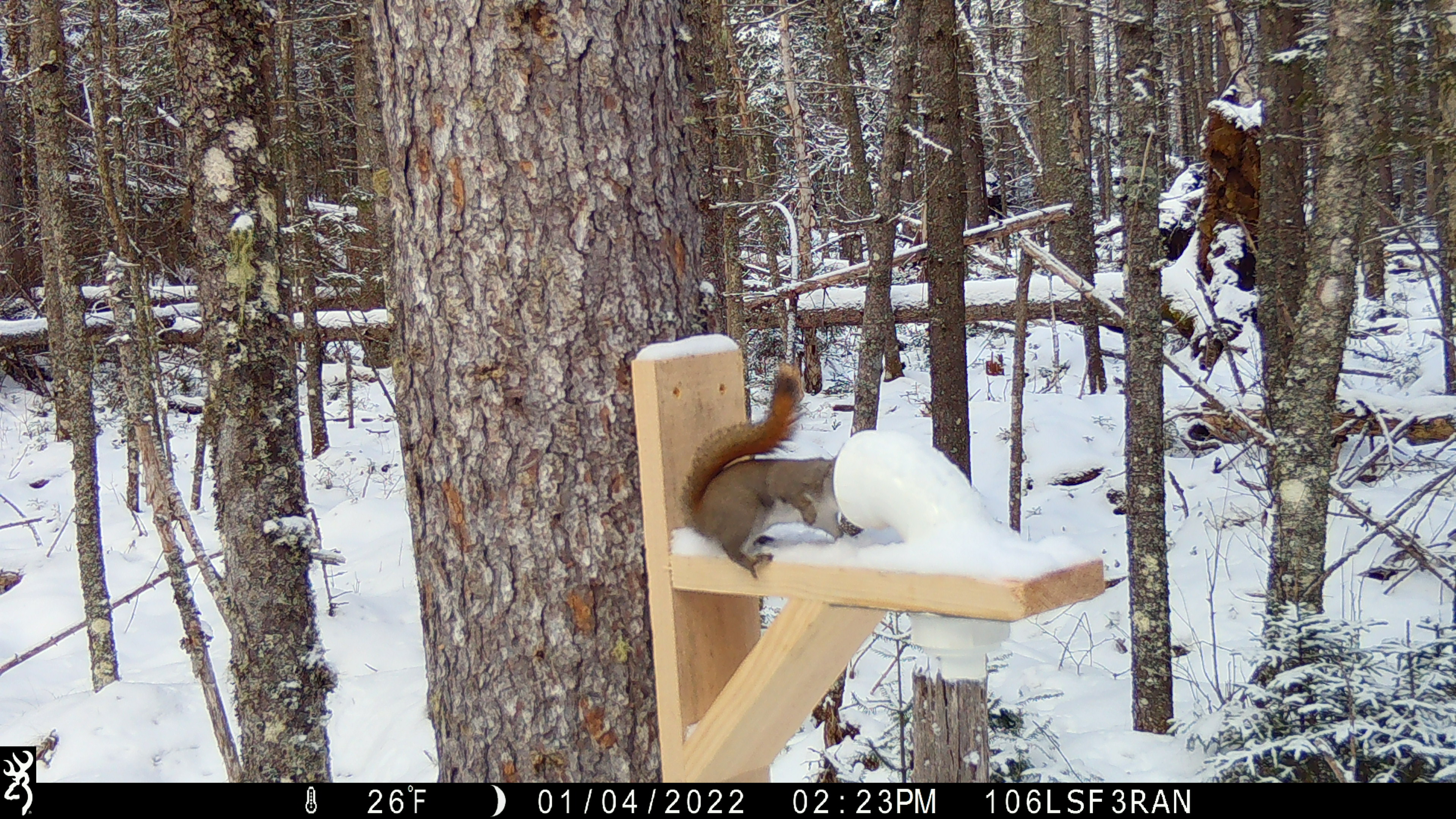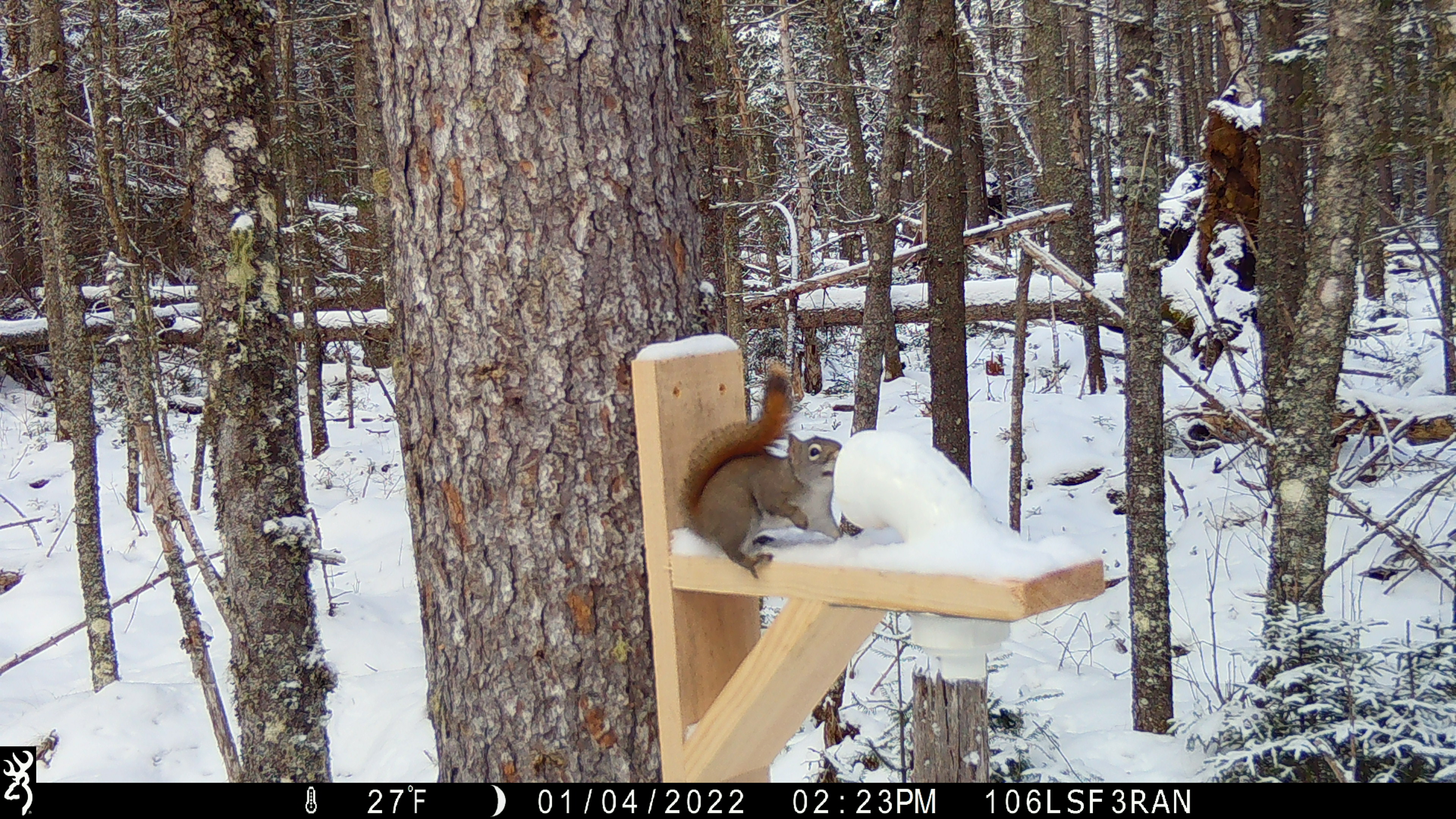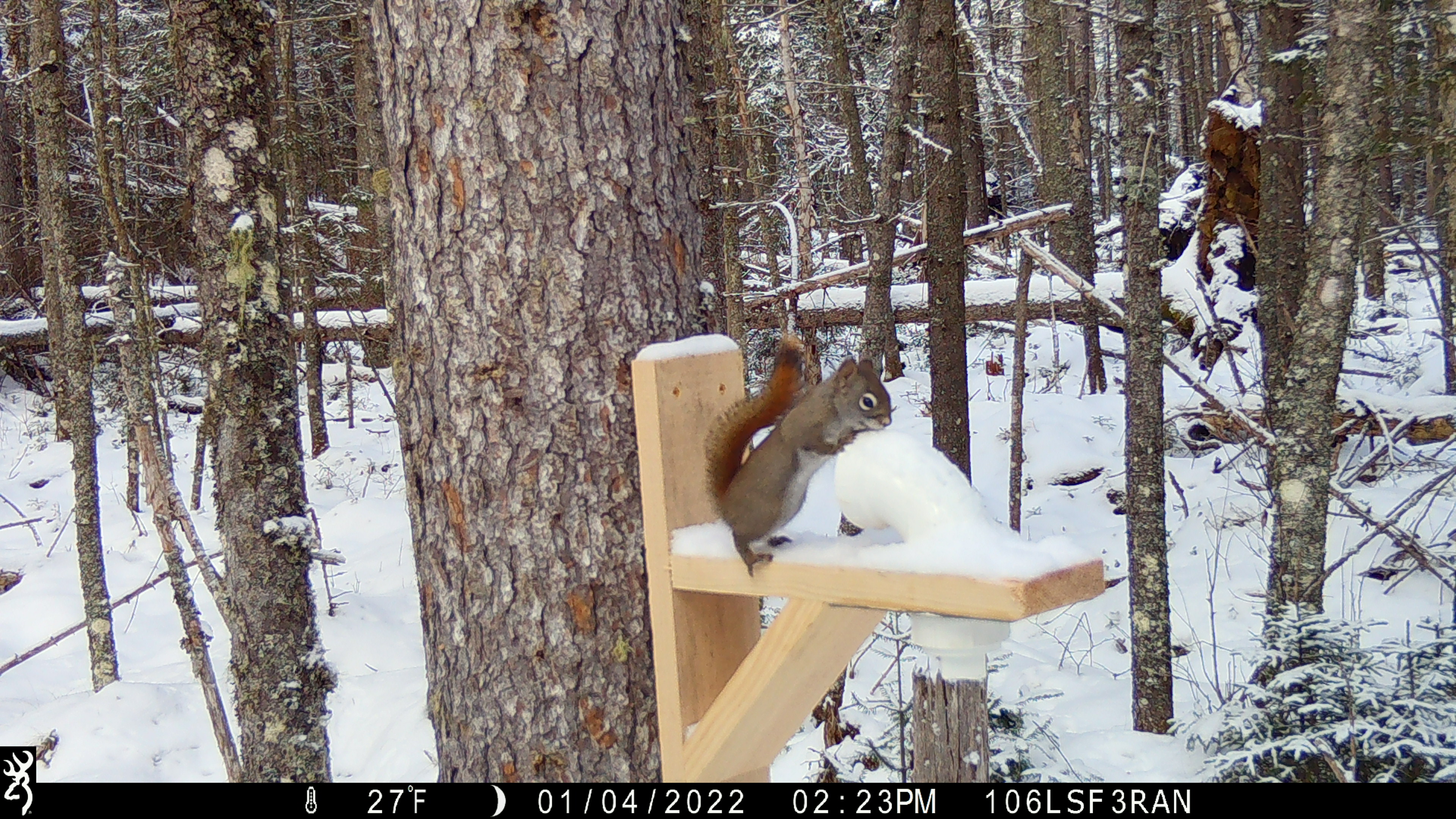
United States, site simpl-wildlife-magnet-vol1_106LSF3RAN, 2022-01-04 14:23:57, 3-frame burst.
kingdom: Animalia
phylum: Chordata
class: Mammalia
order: Rodentia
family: Sciuridae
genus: Tamiasciurus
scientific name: Tamiasciurus hudsonicus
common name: red squirrel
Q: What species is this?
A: Red squirrel (Tamiasciurus hudsonicus).